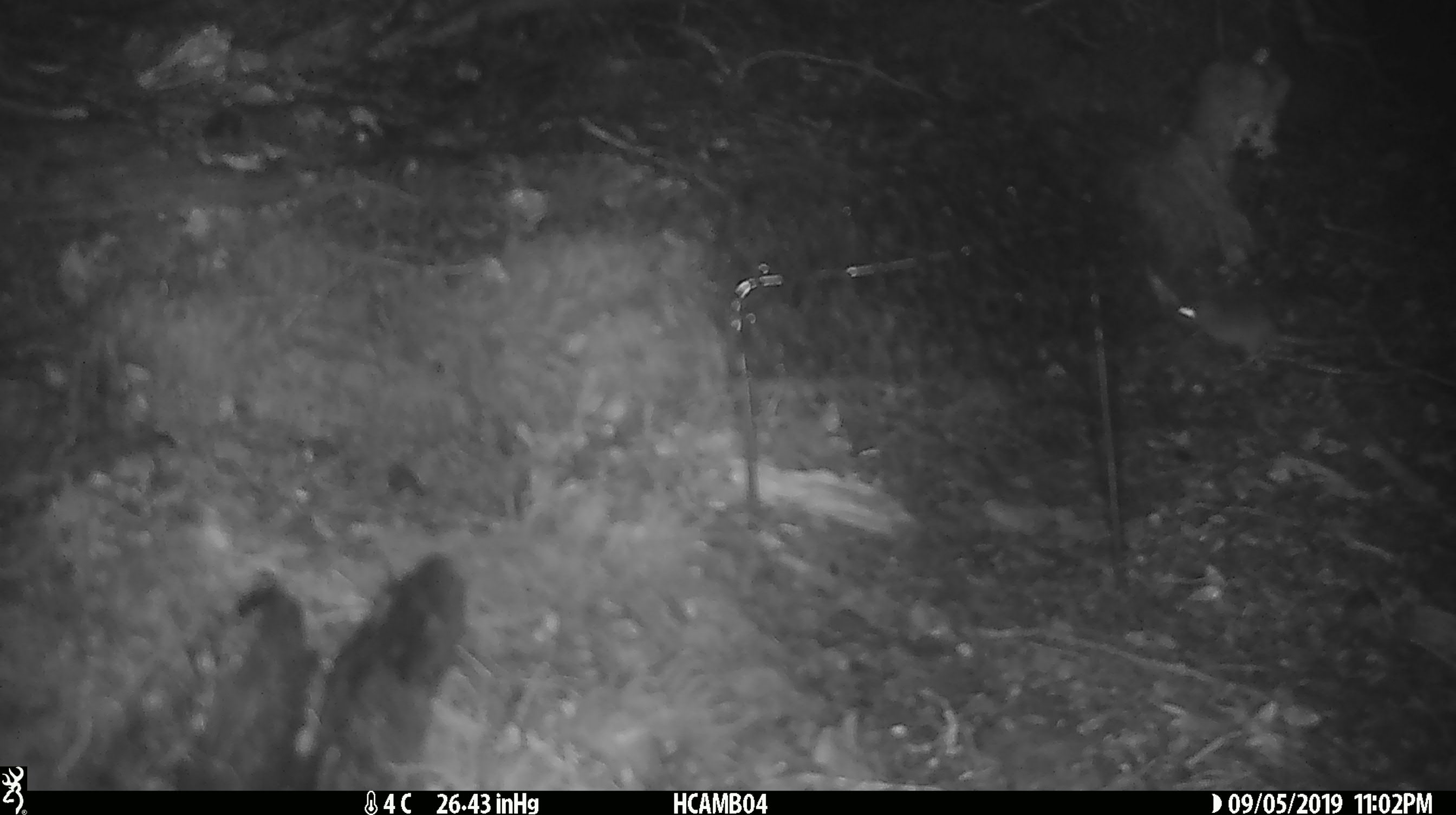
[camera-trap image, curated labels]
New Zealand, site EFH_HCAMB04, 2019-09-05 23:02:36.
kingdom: Animalia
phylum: Chordata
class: Mammalia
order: Rodentia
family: Muridae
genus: Mus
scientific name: Mus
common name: mouse